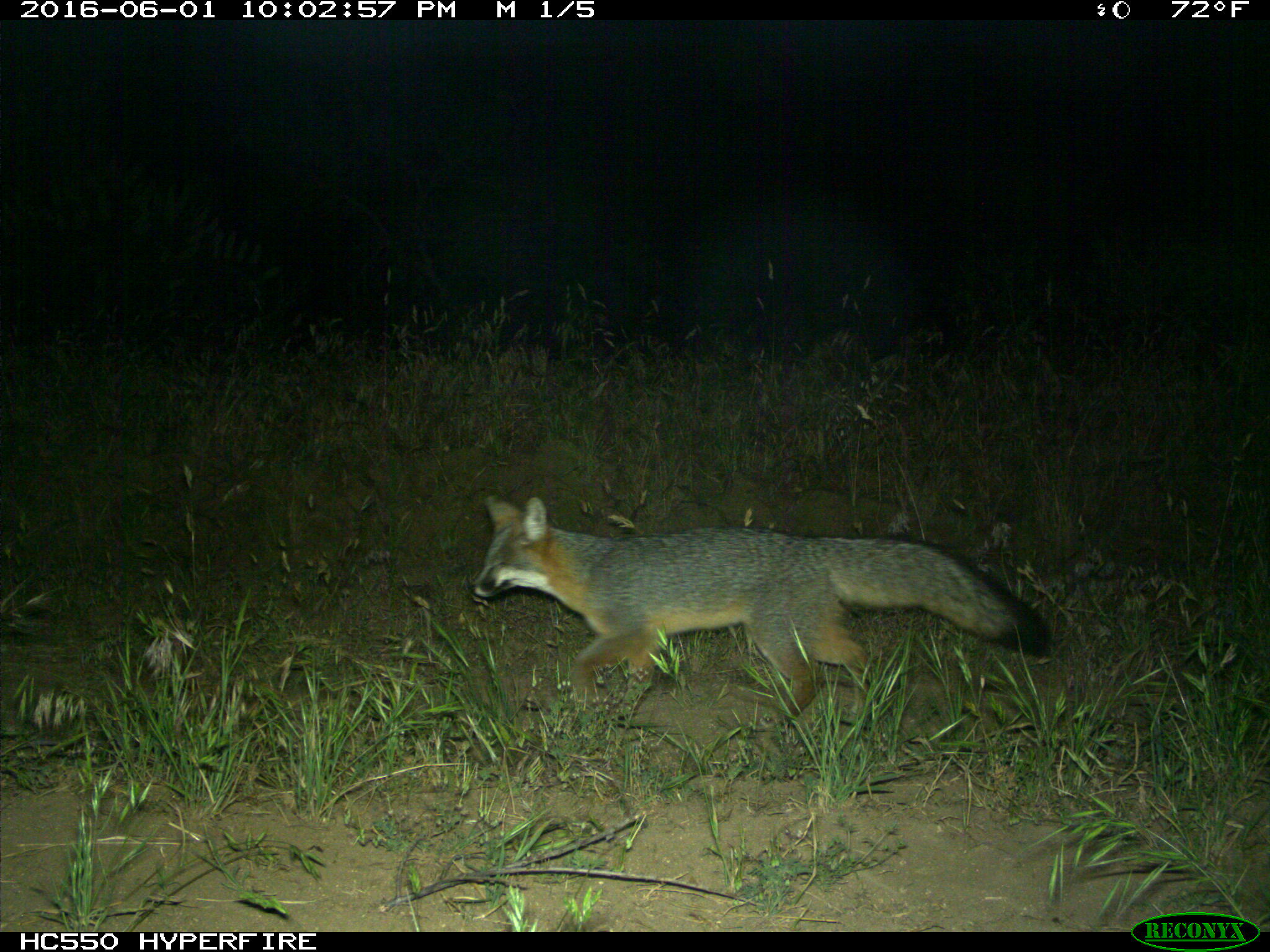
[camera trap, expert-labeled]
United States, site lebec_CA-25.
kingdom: Animalia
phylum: Chordata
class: Mammalia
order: Carnivora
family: Canidae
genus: Urocyon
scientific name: Urocyon cinereoargenteus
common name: gray fox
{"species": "Urocyon cinereoargenteus (gray fox)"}